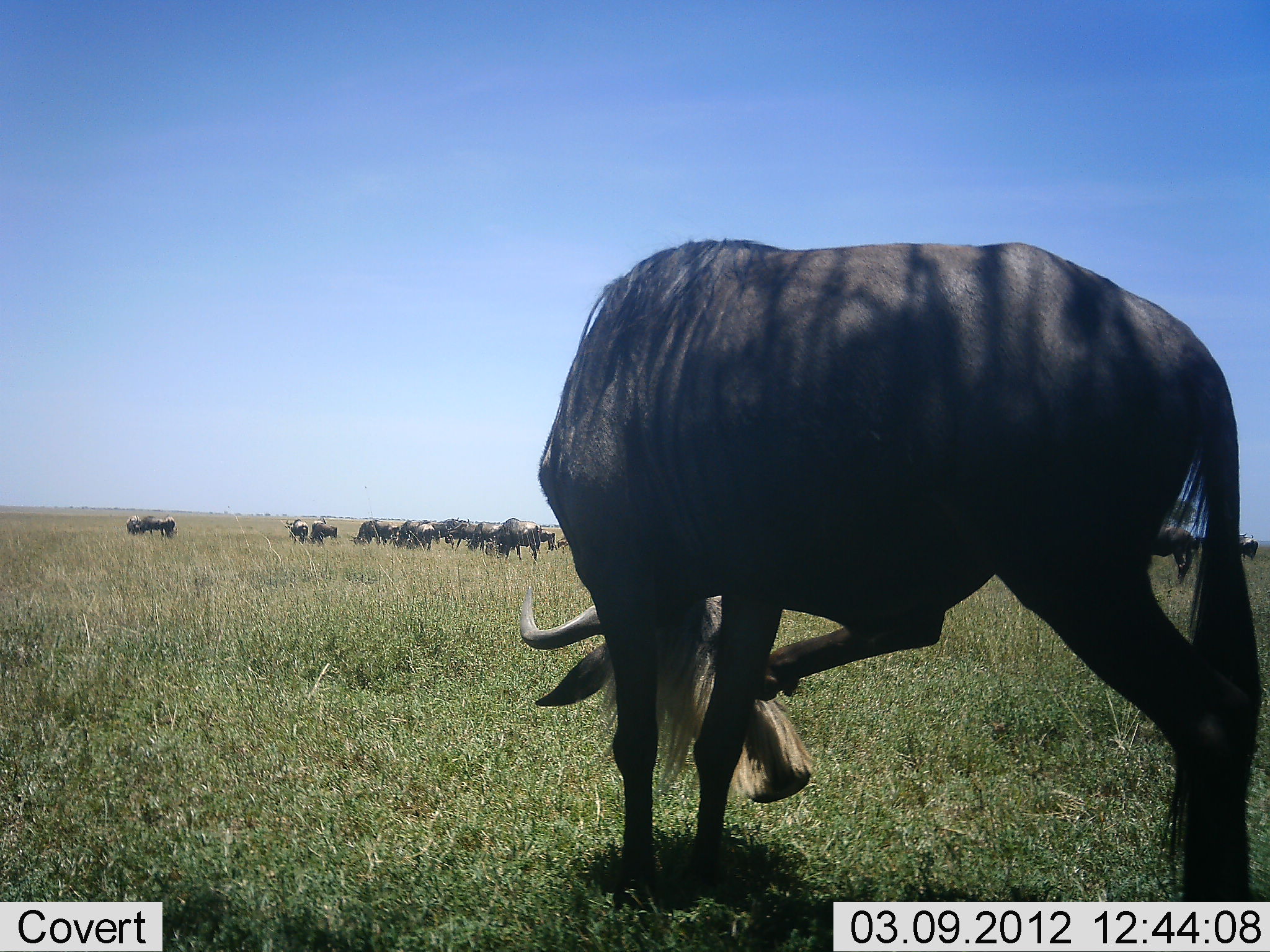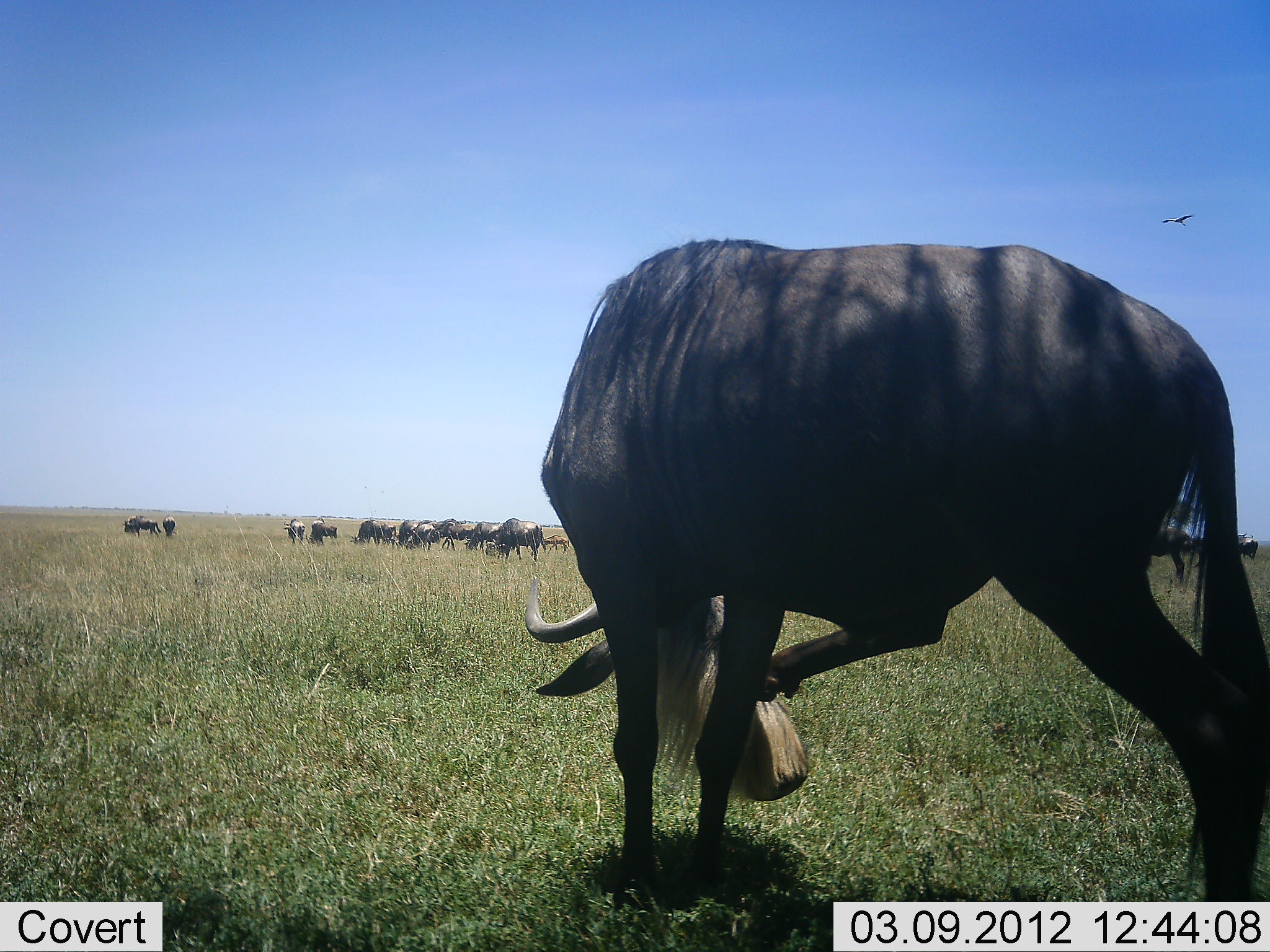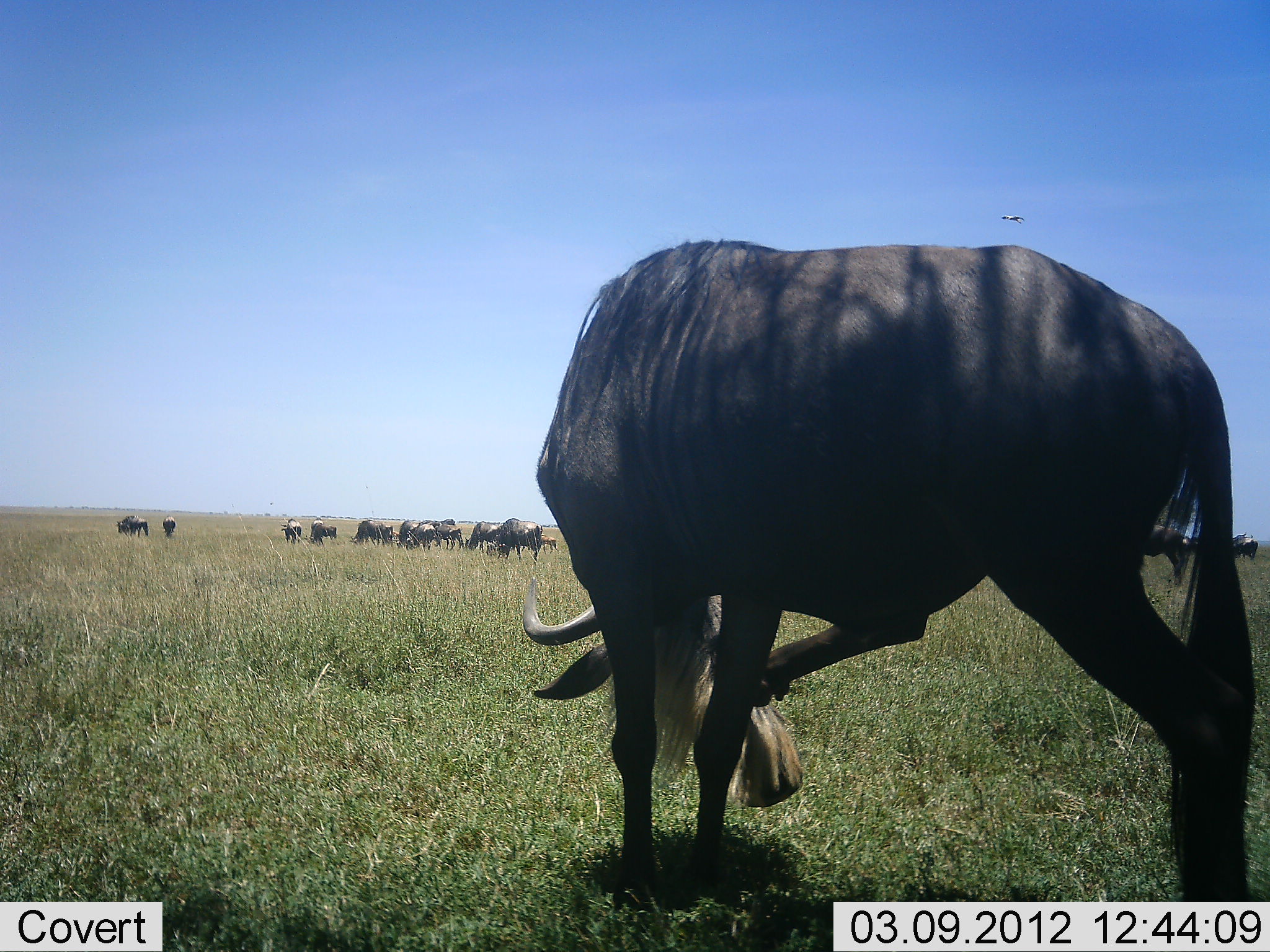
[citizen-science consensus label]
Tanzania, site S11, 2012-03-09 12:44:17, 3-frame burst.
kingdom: Animalia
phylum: Chordata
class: Mammalia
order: Artiodactyla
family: Bovidae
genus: Connochaetes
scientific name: Connochaetes taurinus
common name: blue wildebeest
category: wildebeest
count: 11-50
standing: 75%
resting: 15%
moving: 25%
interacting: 0%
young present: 10%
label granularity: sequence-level